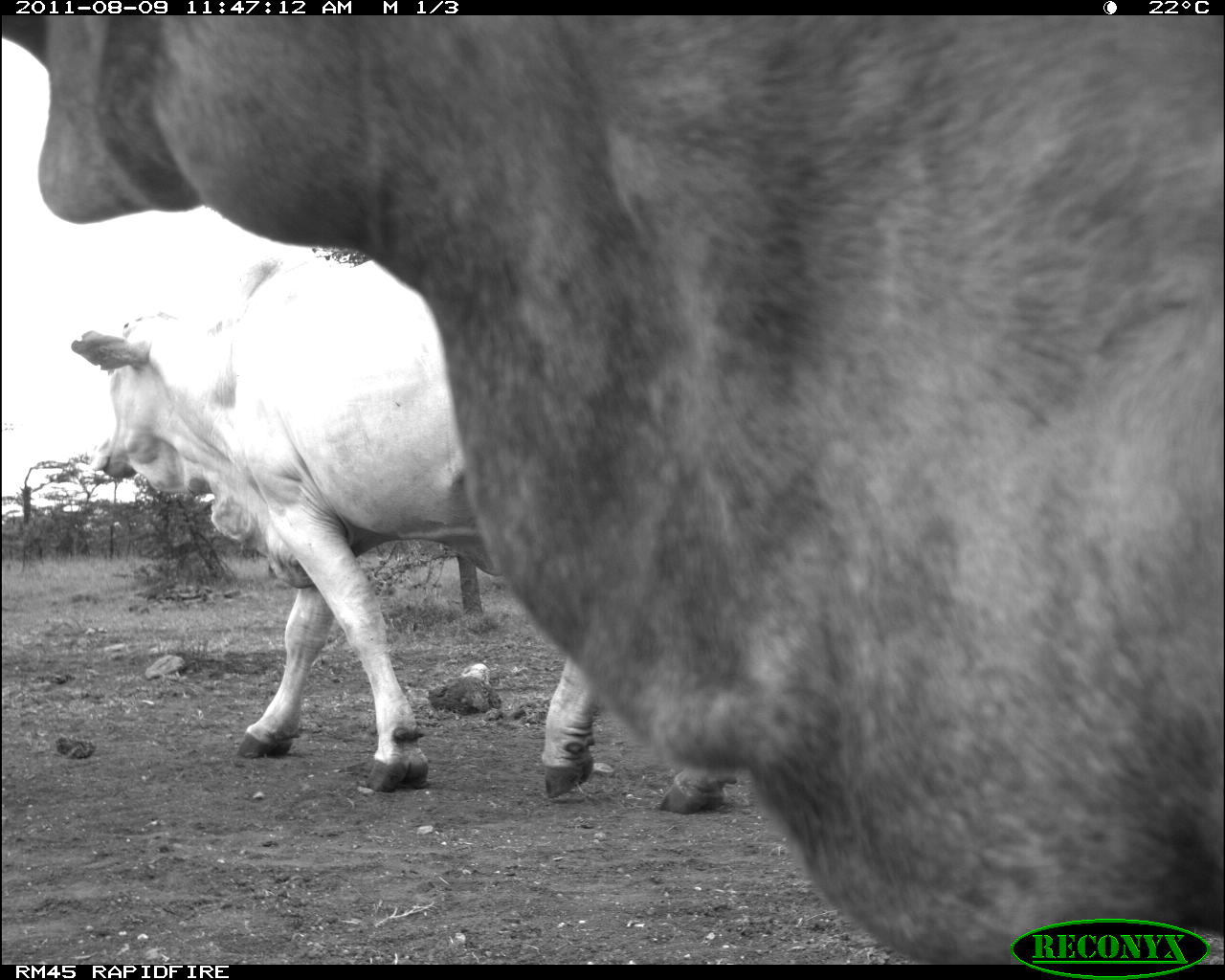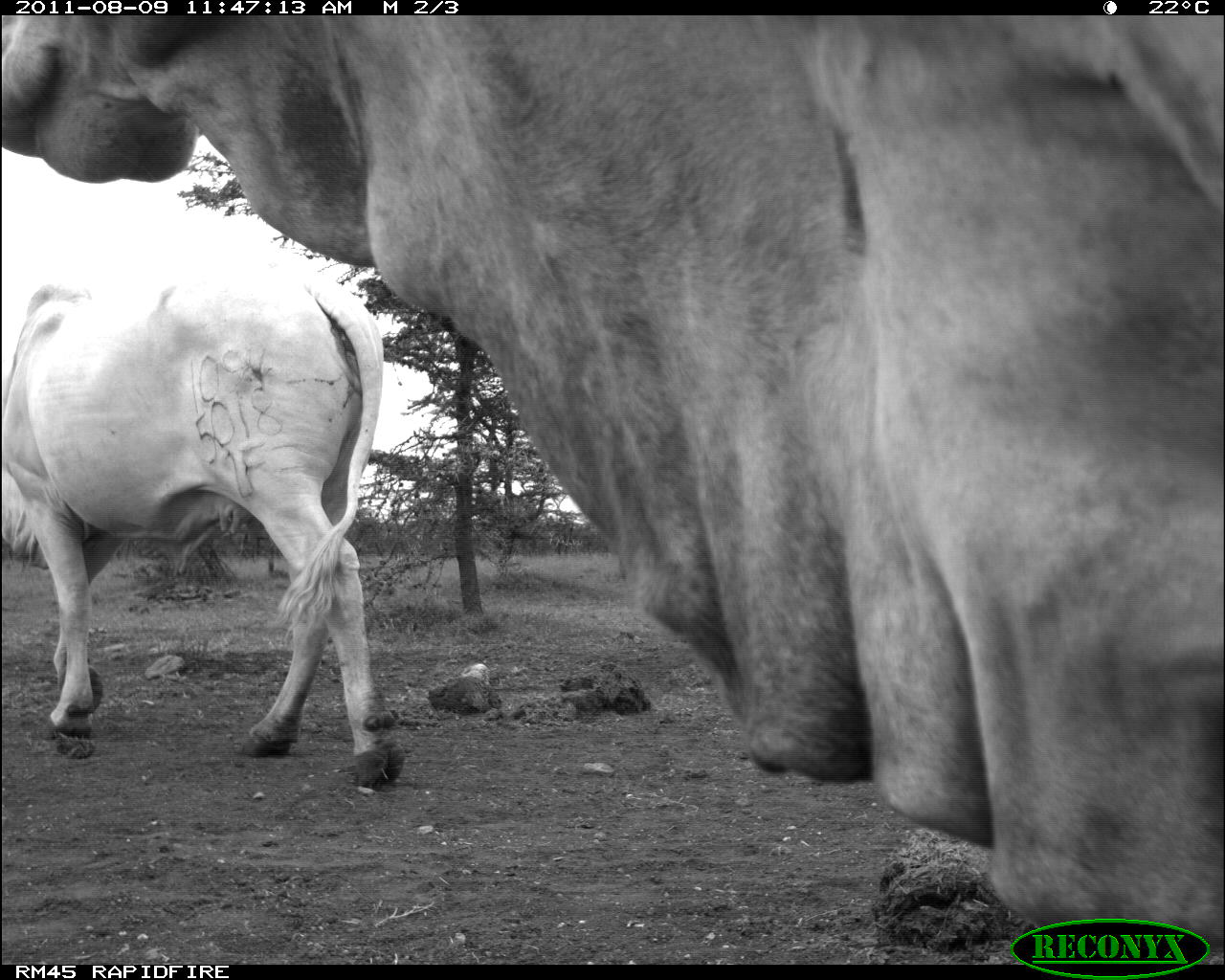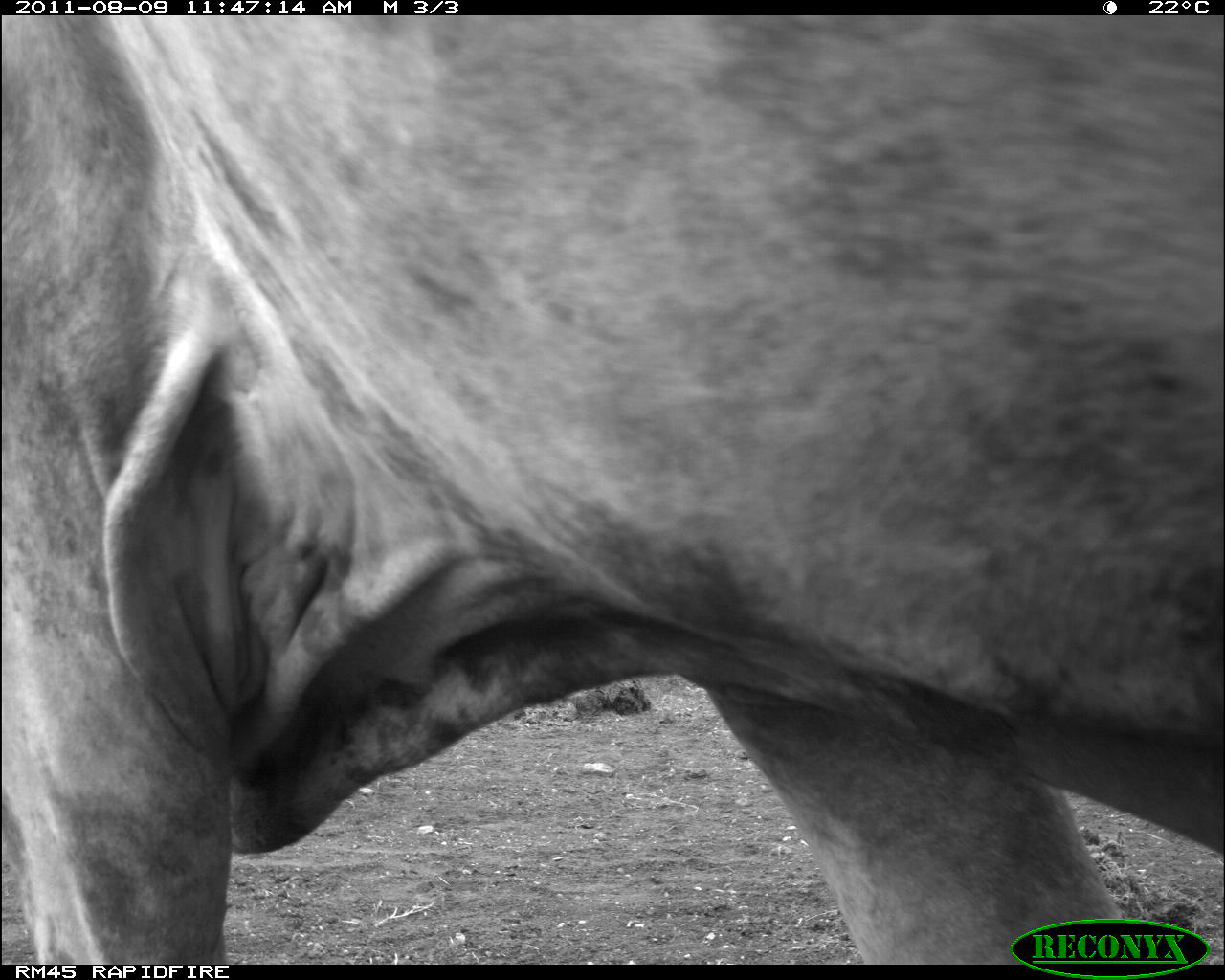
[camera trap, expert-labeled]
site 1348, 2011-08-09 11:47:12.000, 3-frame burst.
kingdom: Animalia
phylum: Chordata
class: Mammalia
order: Artiodactyla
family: Bovidae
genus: Bos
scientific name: Bos taurus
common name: domestic cattle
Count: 2.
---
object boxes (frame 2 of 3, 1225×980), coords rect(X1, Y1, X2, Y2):
bos taurus: rect(0, 12, 1225, 945); rect(3, 280, 406, 787)